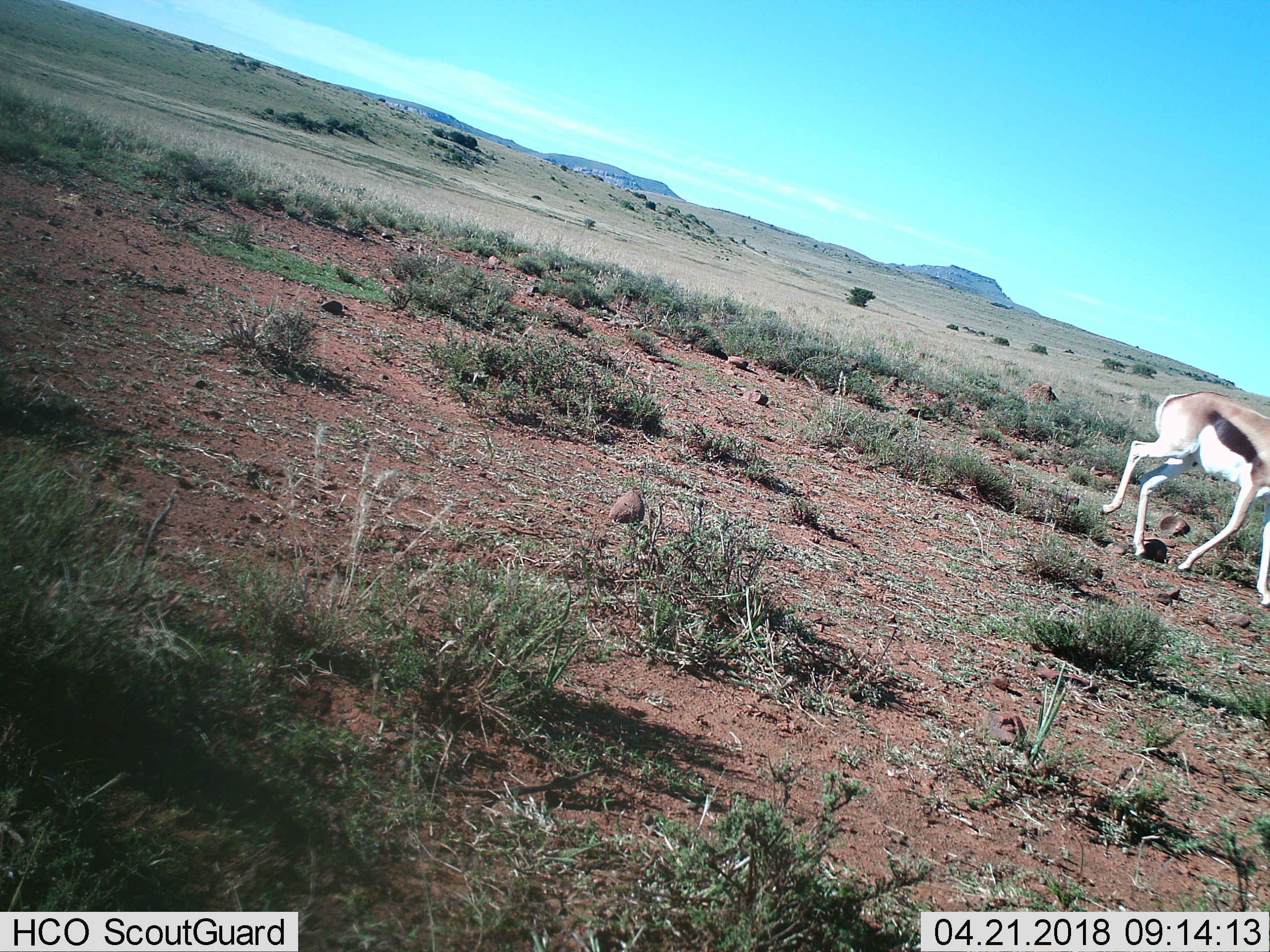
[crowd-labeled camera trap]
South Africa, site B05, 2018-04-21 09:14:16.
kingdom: Animalia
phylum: Chordata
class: Mammalia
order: Artiodactyla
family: Bovidae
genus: Antidorcas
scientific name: Antidorcas marsupialis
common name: springbok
Springbok (Antidorcas marsupialis), count 1. Behavior (volunteer vote fractions): standing 0%, resting 0%, moving 100%, interacting 0%. Young present (vote fraction): 0%. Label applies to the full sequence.